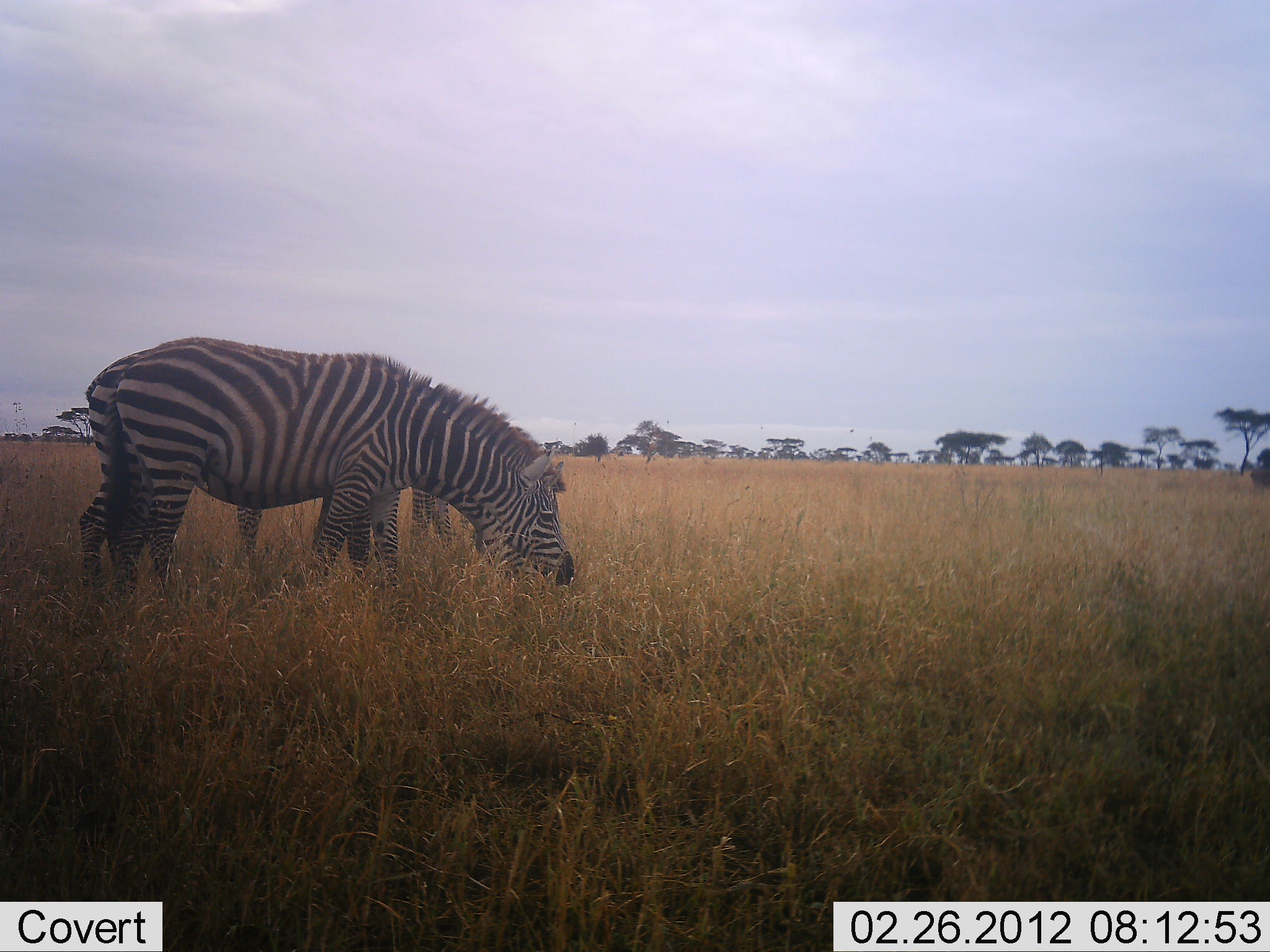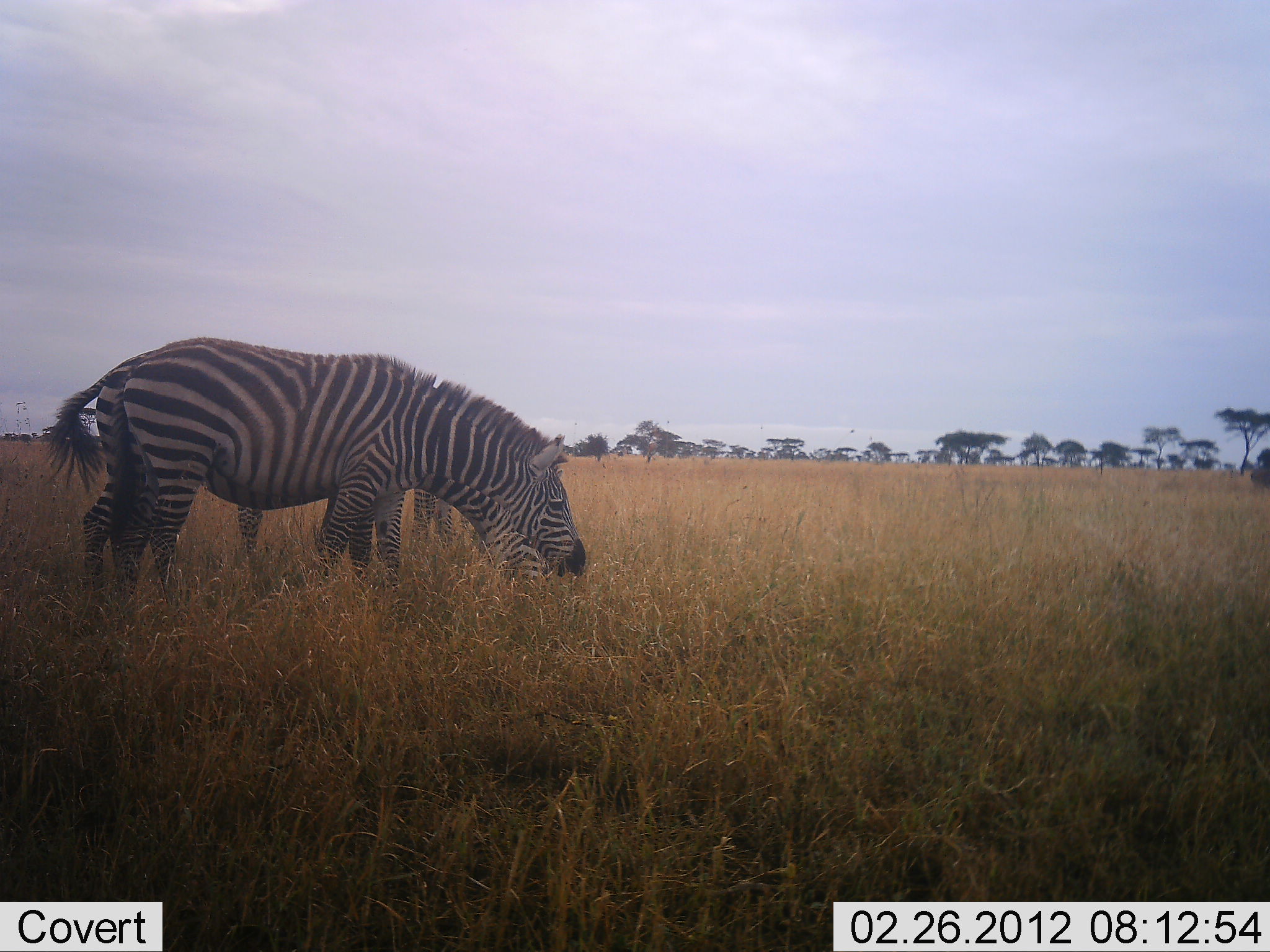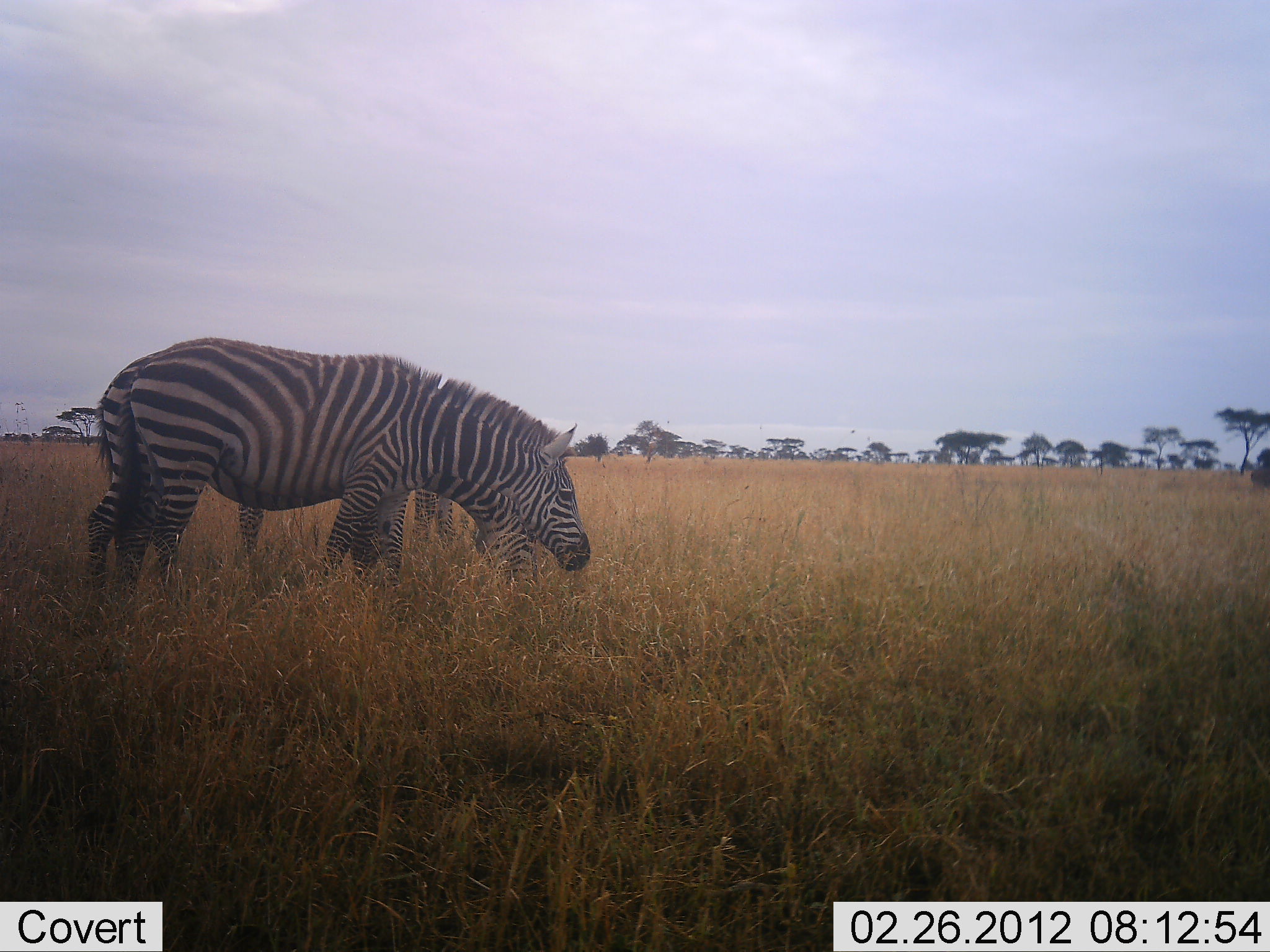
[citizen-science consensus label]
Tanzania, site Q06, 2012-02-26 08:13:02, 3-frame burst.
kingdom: Animalia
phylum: Chordata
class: Mammalia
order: Perissodactyla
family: Equidae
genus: Equus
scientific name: Equus quagga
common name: plains zebra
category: zebra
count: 3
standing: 33%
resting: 0%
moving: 0%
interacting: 0%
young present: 3%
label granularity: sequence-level